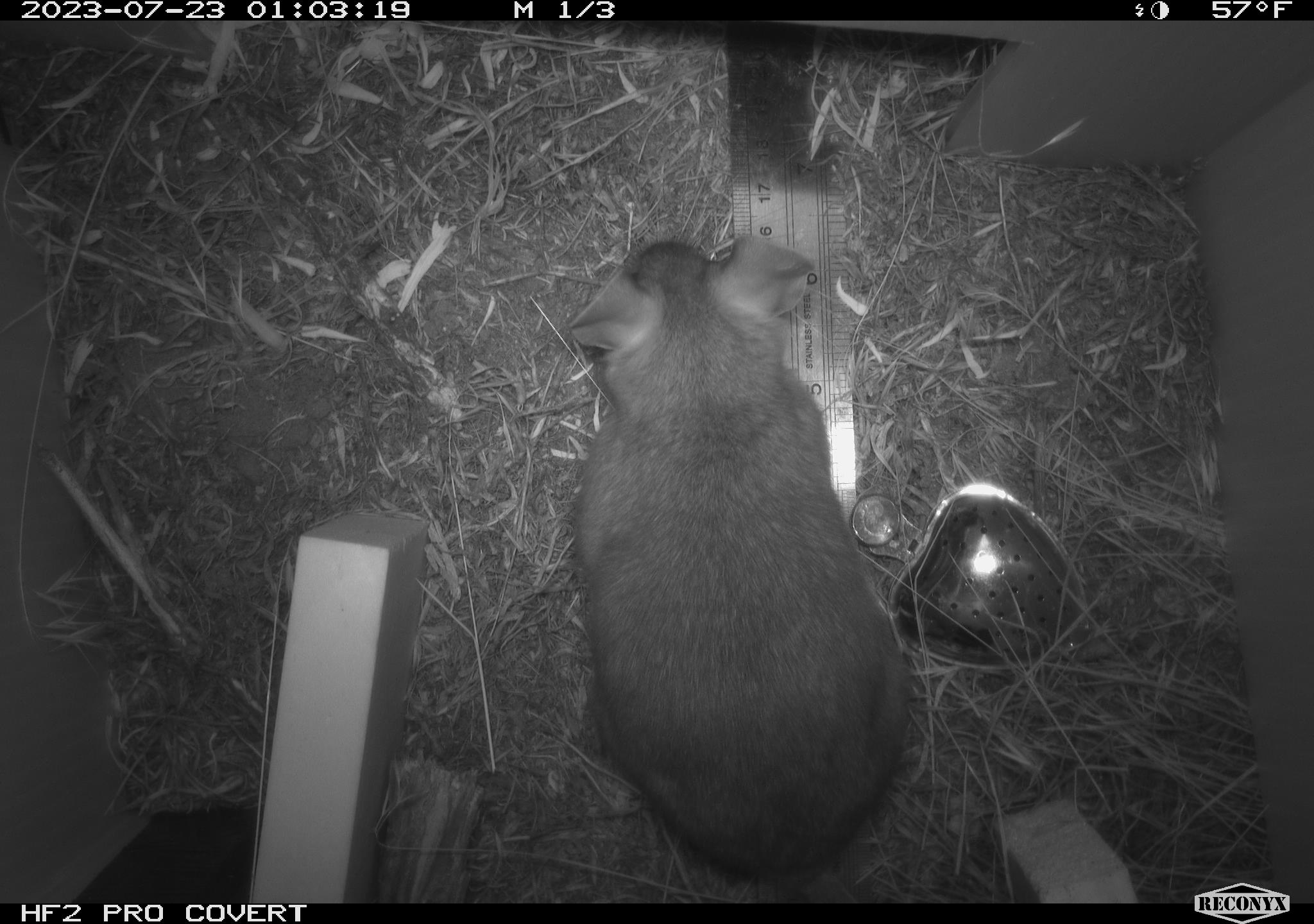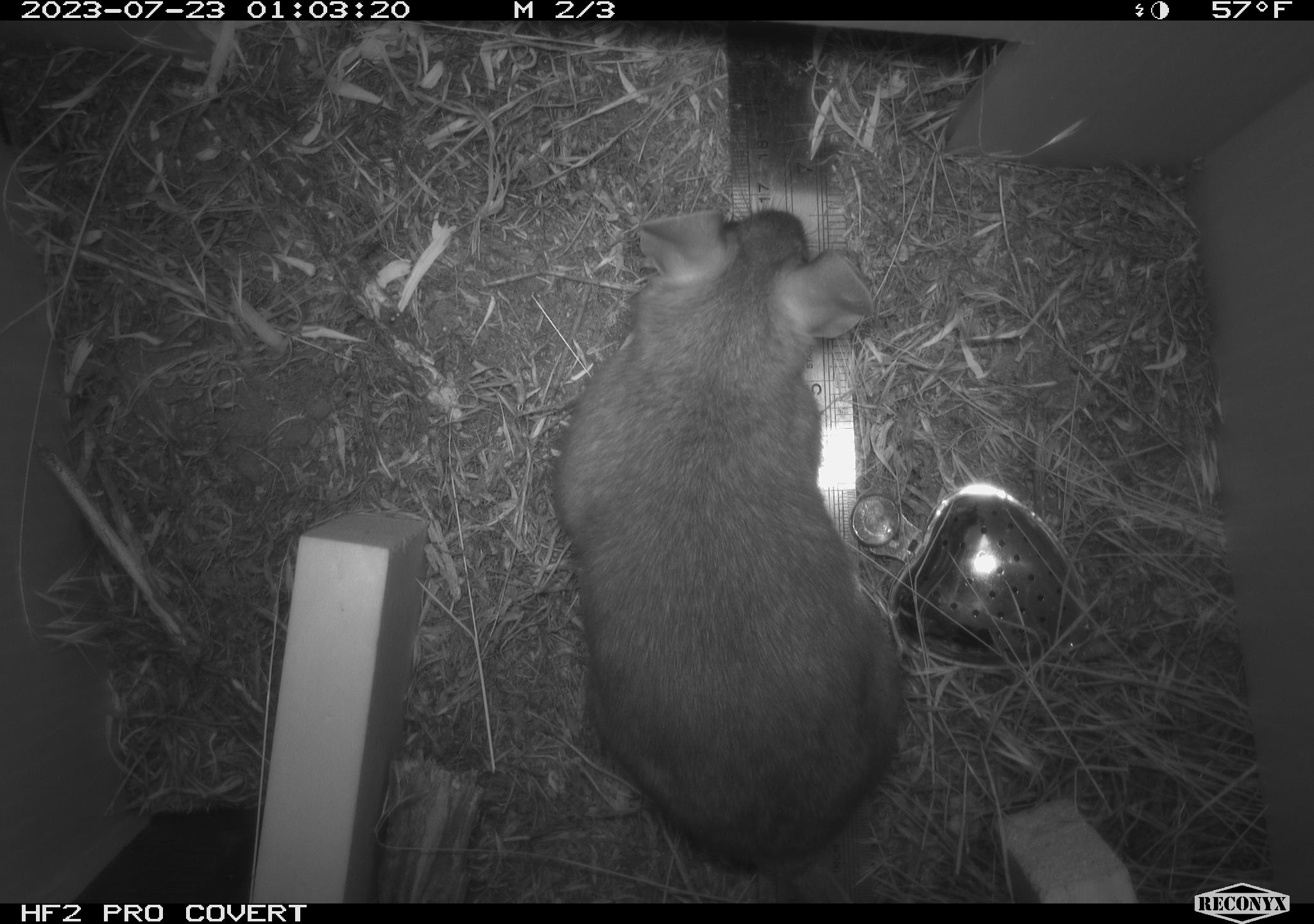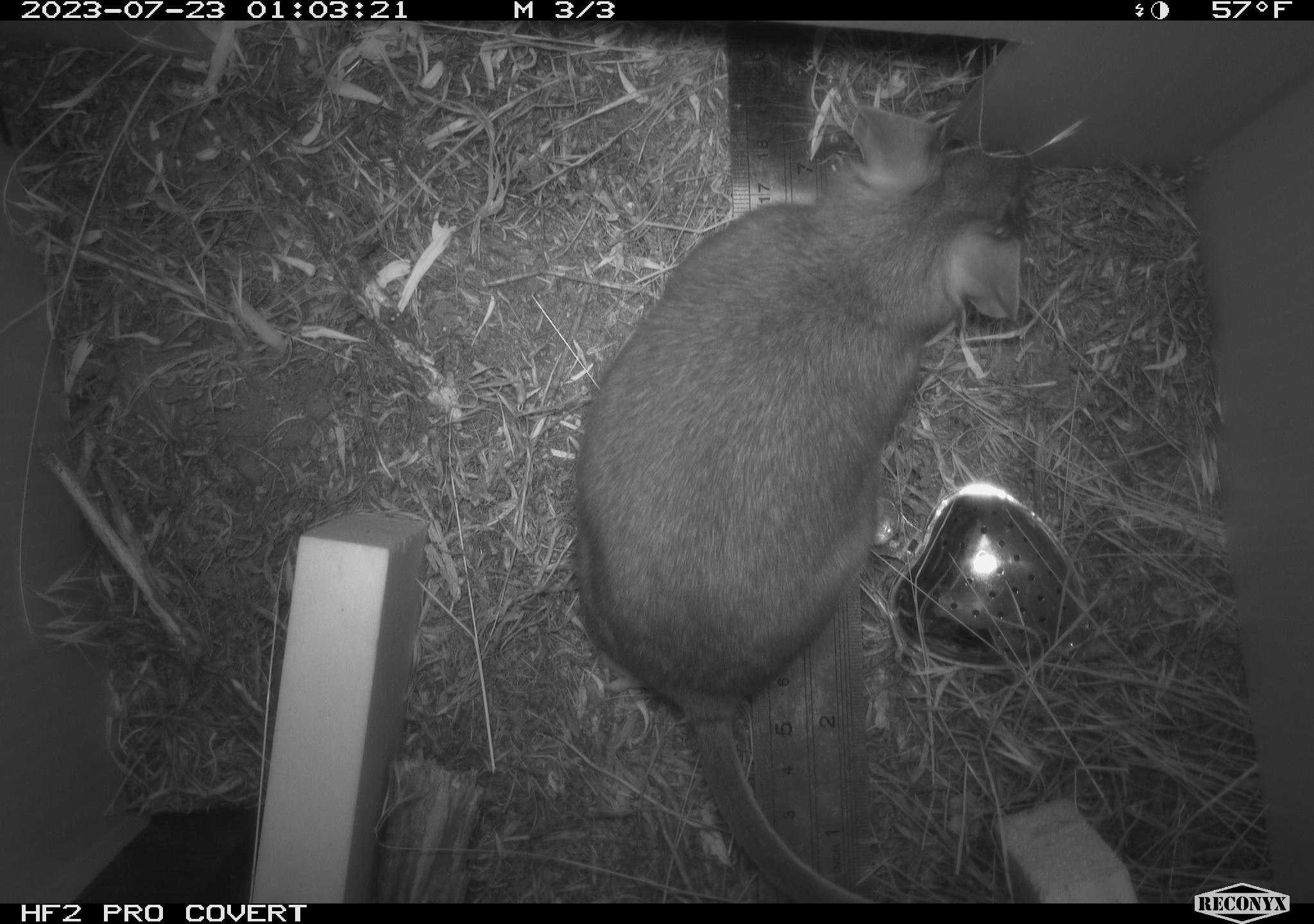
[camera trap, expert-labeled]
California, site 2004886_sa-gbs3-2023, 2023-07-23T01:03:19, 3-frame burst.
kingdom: Animalia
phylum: Chordata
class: Mammalia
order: Rodentia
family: Cricetidae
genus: Neotoma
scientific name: Neotoma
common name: pack rat or woodrat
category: neotoma species